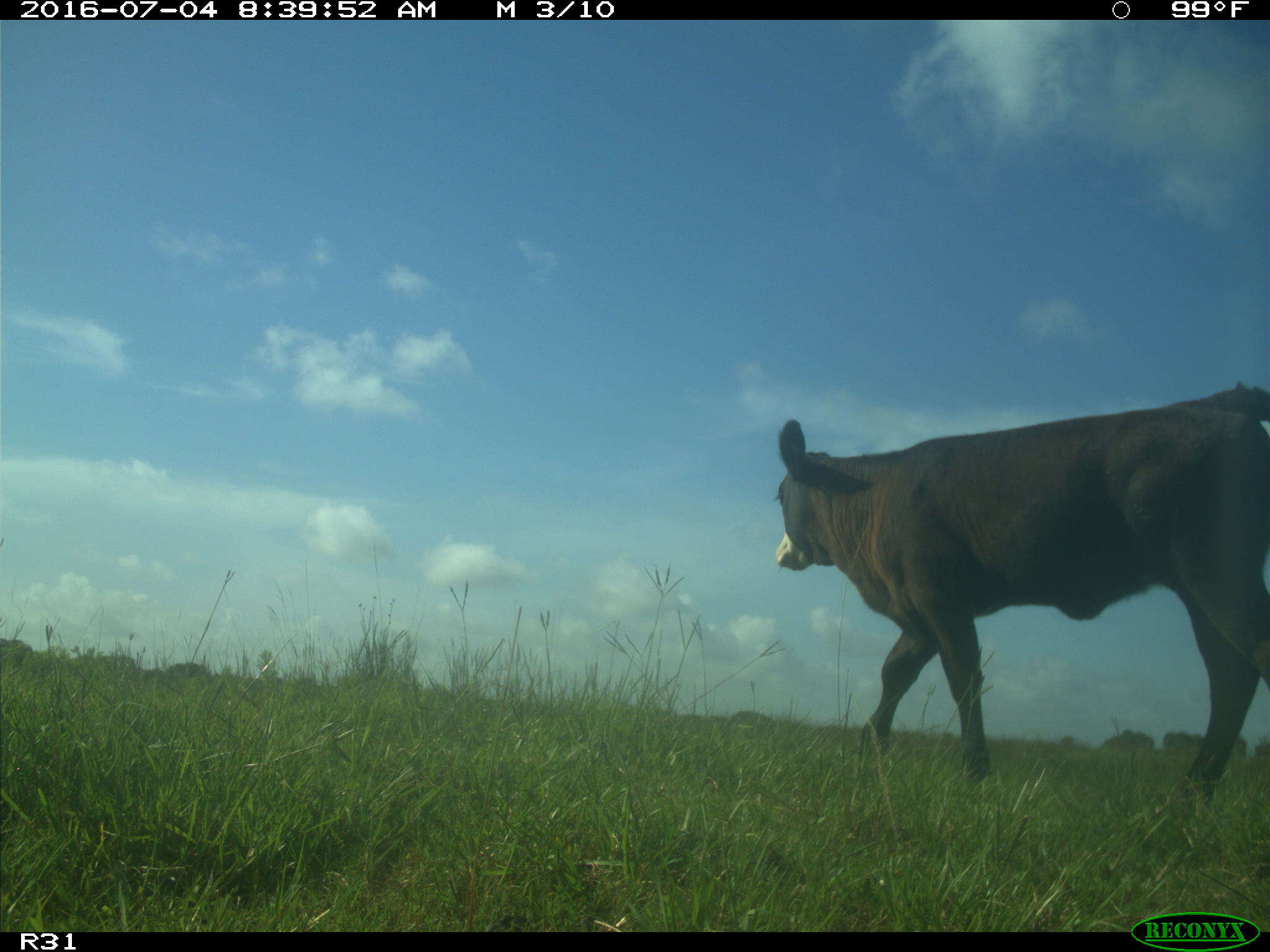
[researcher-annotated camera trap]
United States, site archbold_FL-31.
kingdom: Animalia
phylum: Chordata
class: Mammalia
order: Artiodactyla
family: Bovidae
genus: Bos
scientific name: Bos taurus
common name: domestic cow